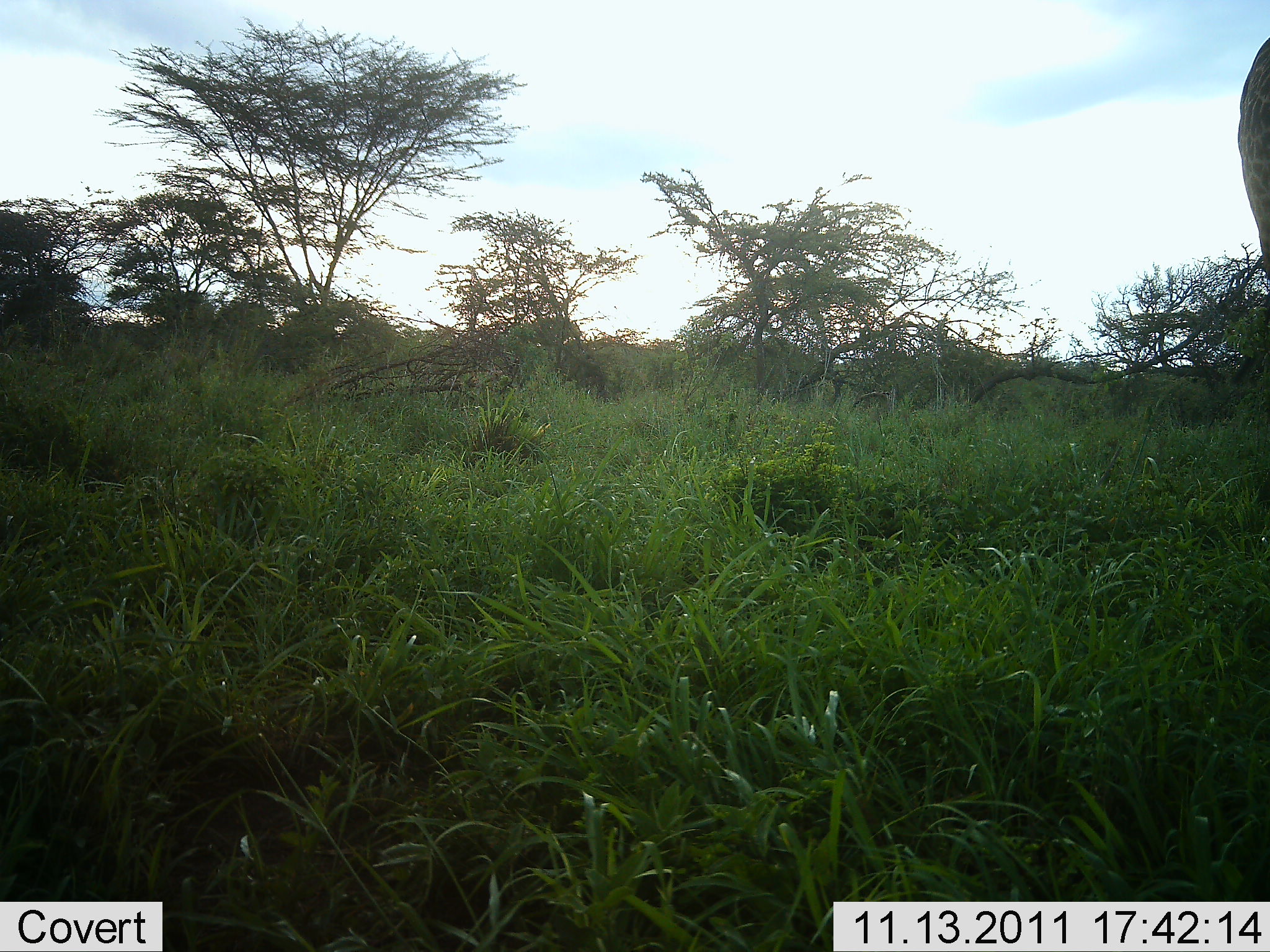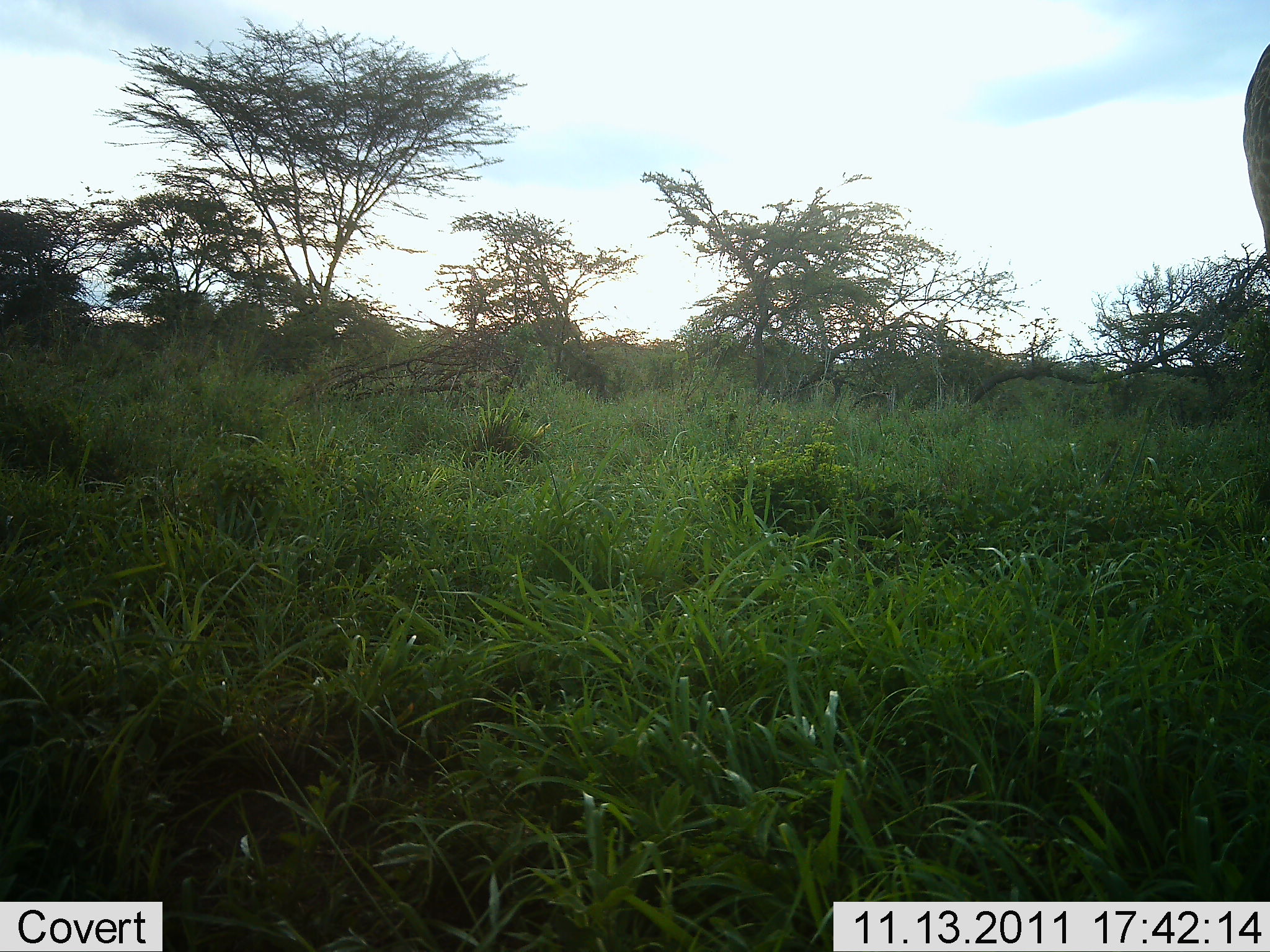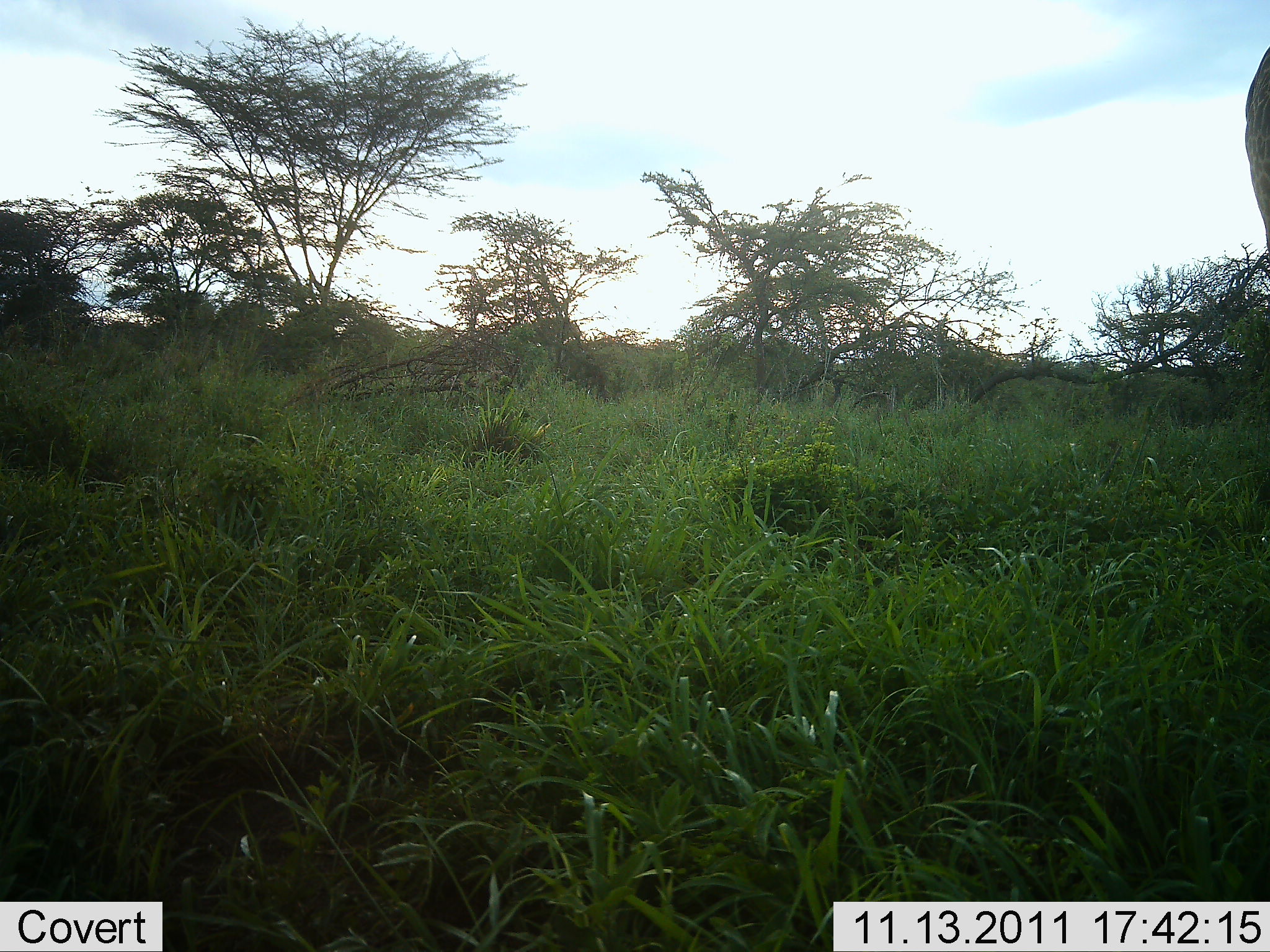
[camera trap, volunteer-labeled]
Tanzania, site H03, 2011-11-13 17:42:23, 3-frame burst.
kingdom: Animalia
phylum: Chordata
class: Mammalia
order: Artiodactyla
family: Giraffidae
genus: Giraffa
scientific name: Giraffa camelopardalis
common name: giraffe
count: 1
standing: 90%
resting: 0%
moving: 10%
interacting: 0%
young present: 0%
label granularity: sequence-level